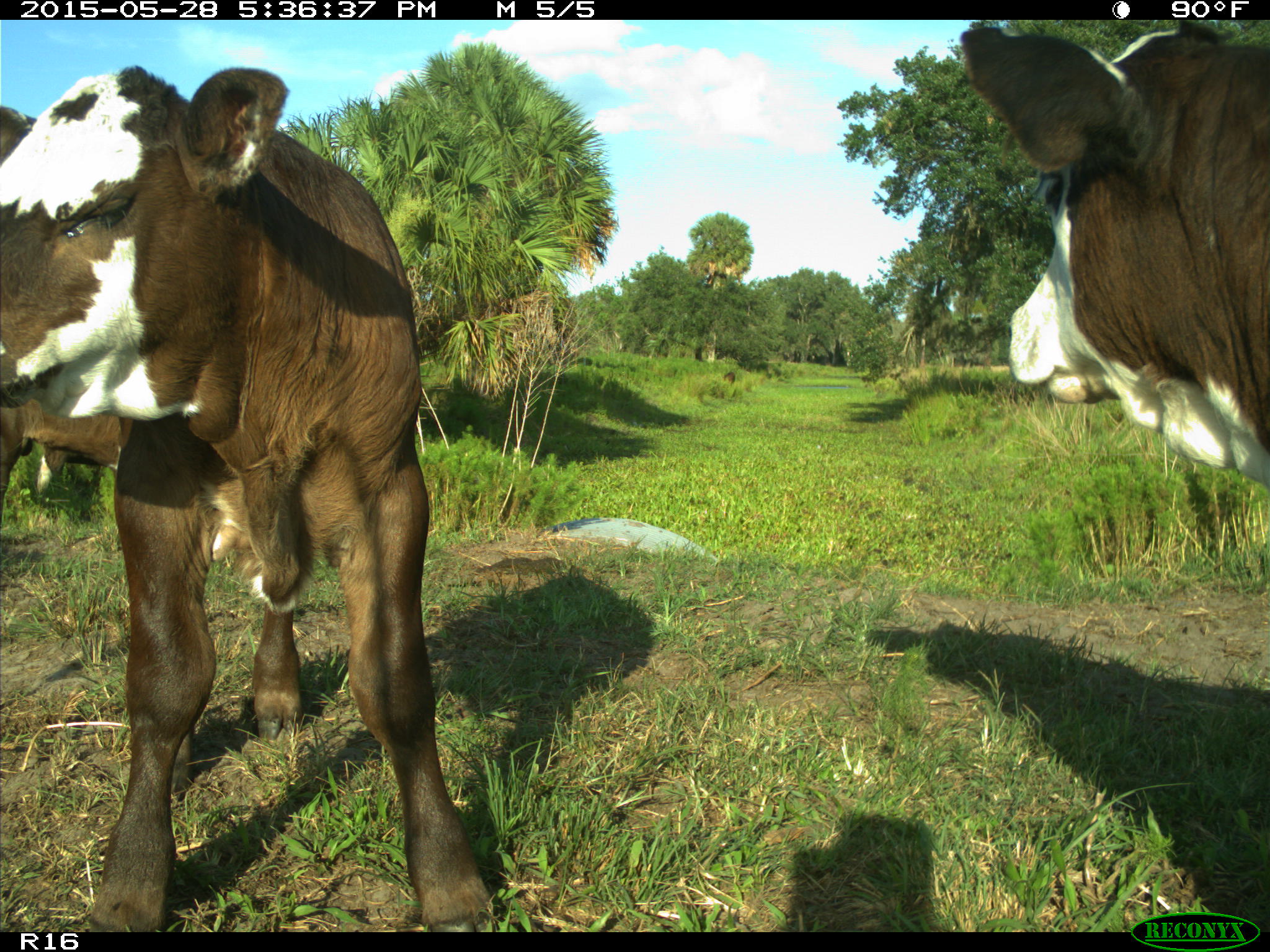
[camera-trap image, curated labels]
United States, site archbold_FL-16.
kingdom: Animalia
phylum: Chordata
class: Mammalia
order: Artiodactyla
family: Bovidae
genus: Bos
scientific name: Bos taurus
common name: domestic cow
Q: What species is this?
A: Bos taurus (domestic cow).